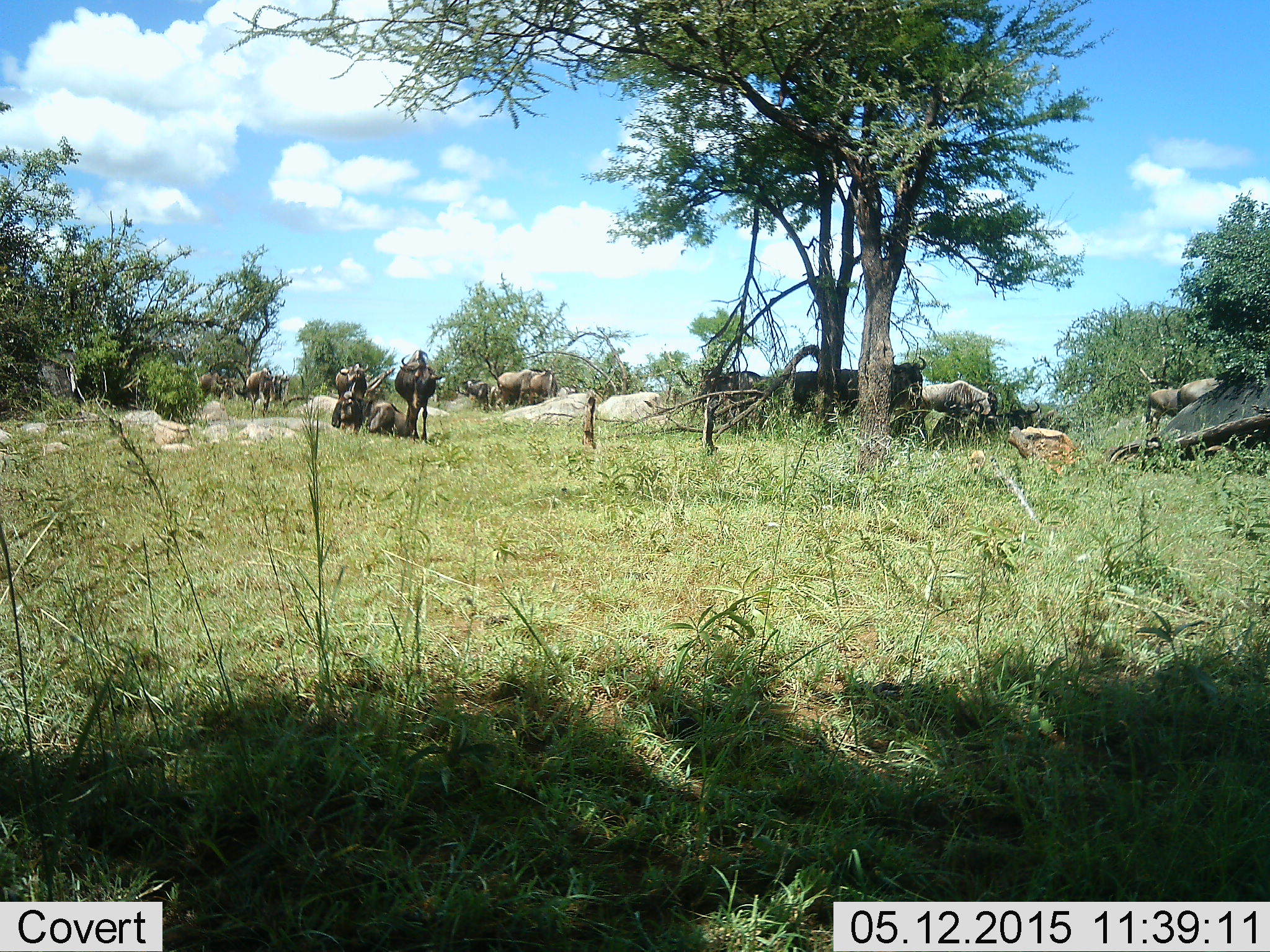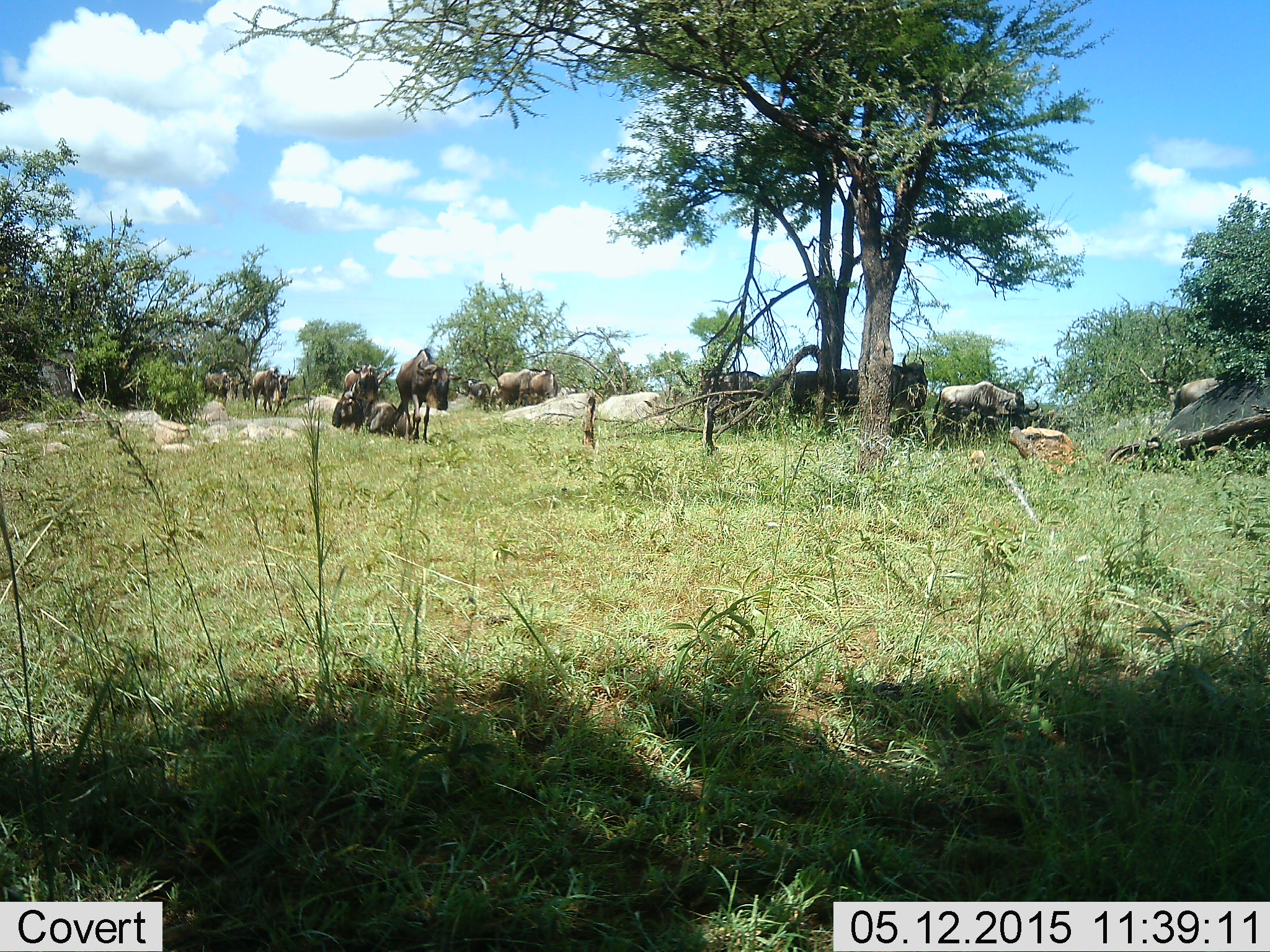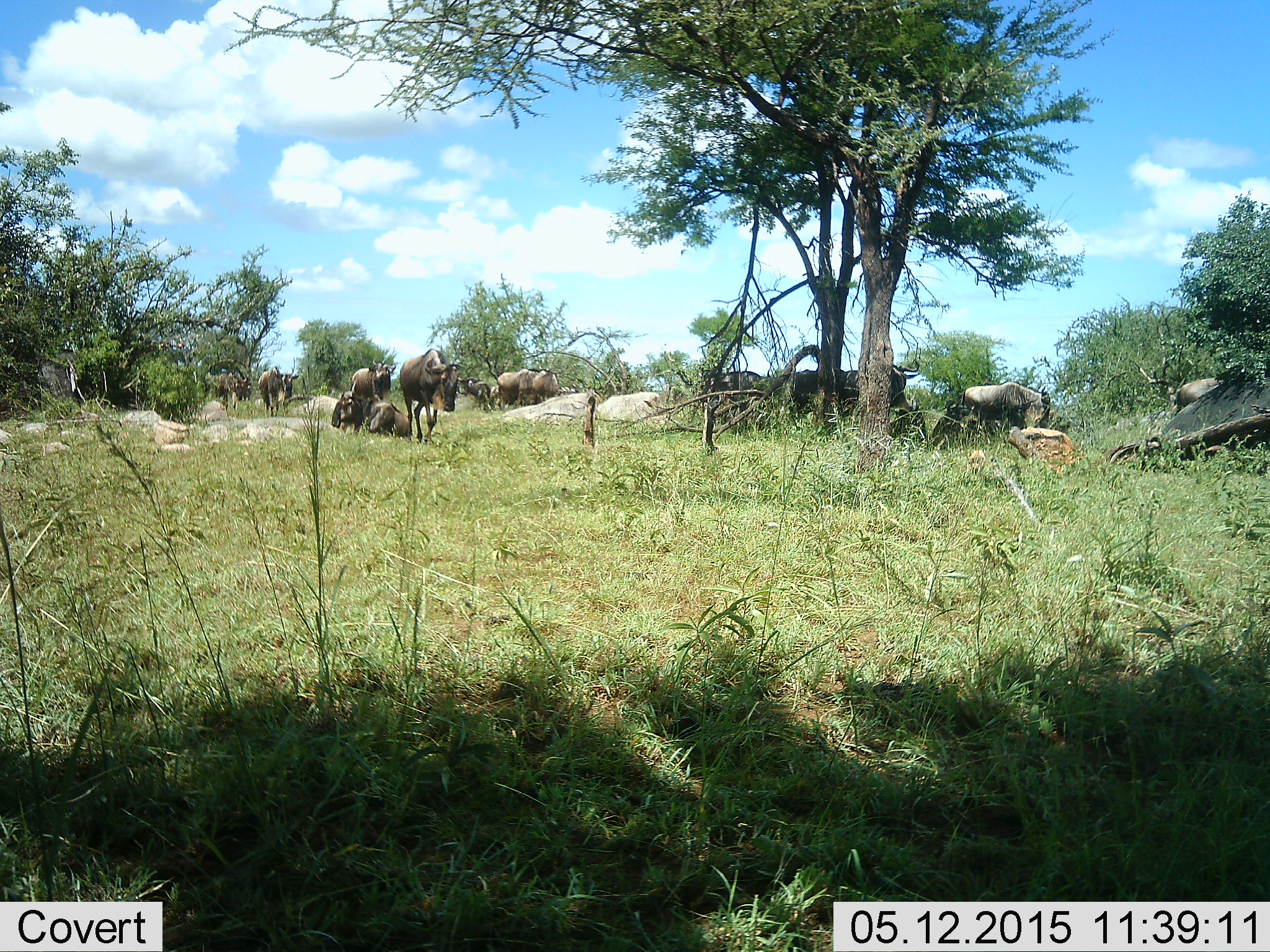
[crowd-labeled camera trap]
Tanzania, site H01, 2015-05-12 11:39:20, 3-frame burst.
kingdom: Animalia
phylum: Chordata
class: Mammalia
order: Artiodactyla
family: Bovidae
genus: Connochaetes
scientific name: Connochaetes taurinus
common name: blue wildebeest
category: wildebeest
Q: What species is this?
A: Wildebeest (blue wildebeest) (Connochaetes taurinus).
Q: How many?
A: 11-50.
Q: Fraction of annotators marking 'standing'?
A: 55%.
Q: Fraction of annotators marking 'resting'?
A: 45%.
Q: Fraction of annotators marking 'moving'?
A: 91%.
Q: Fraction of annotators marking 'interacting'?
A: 18%.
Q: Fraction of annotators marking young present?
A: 0%.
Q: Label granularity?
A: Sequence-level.